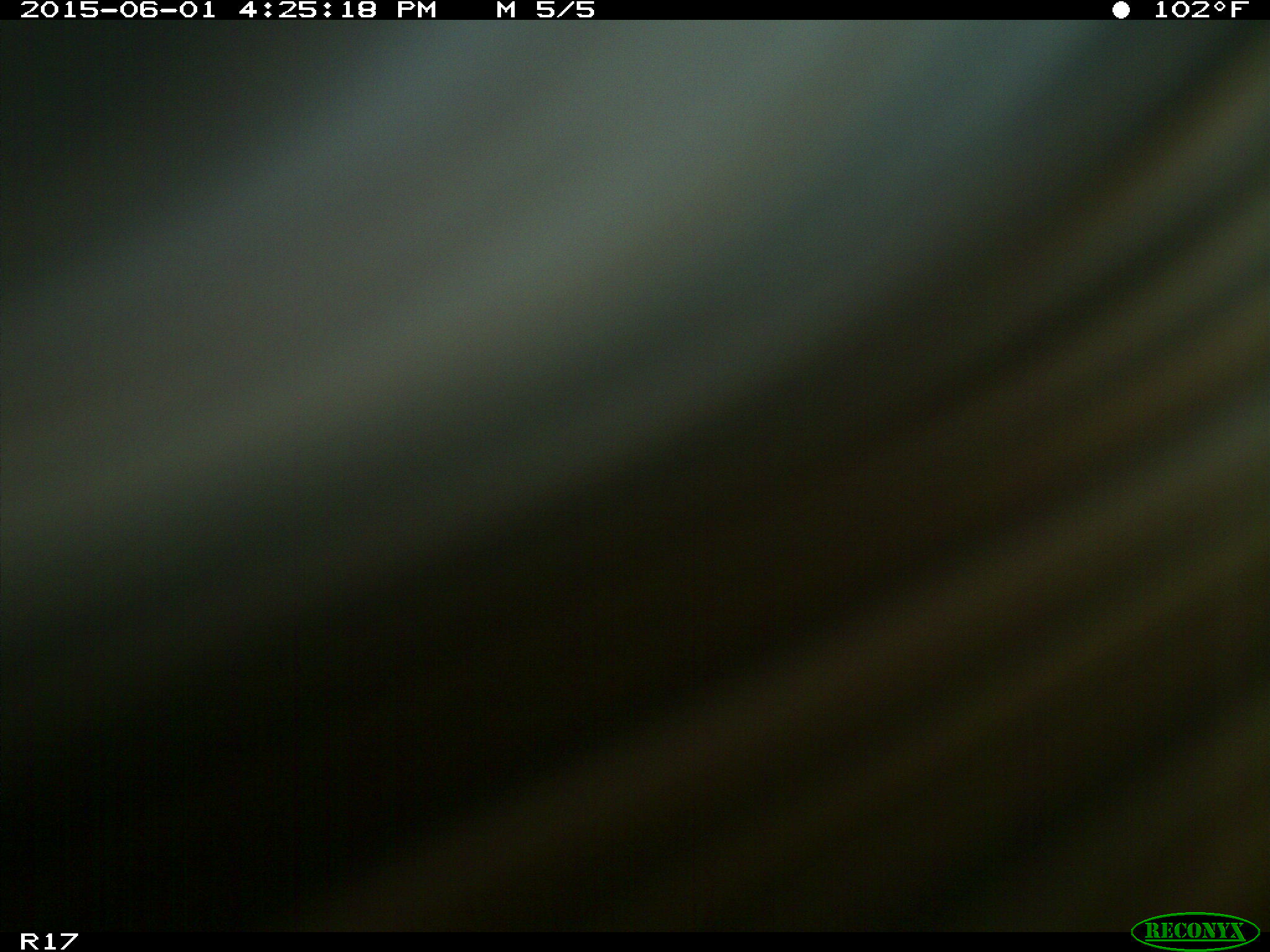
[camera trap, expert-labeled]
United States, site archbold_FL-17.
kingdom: Animalia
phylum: Chordata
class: Mammalia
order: Artiodactyla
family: Bovidae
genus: Bos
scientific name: Bos taurus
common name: domestic cow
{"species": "Bos taurus (domestic cow)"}